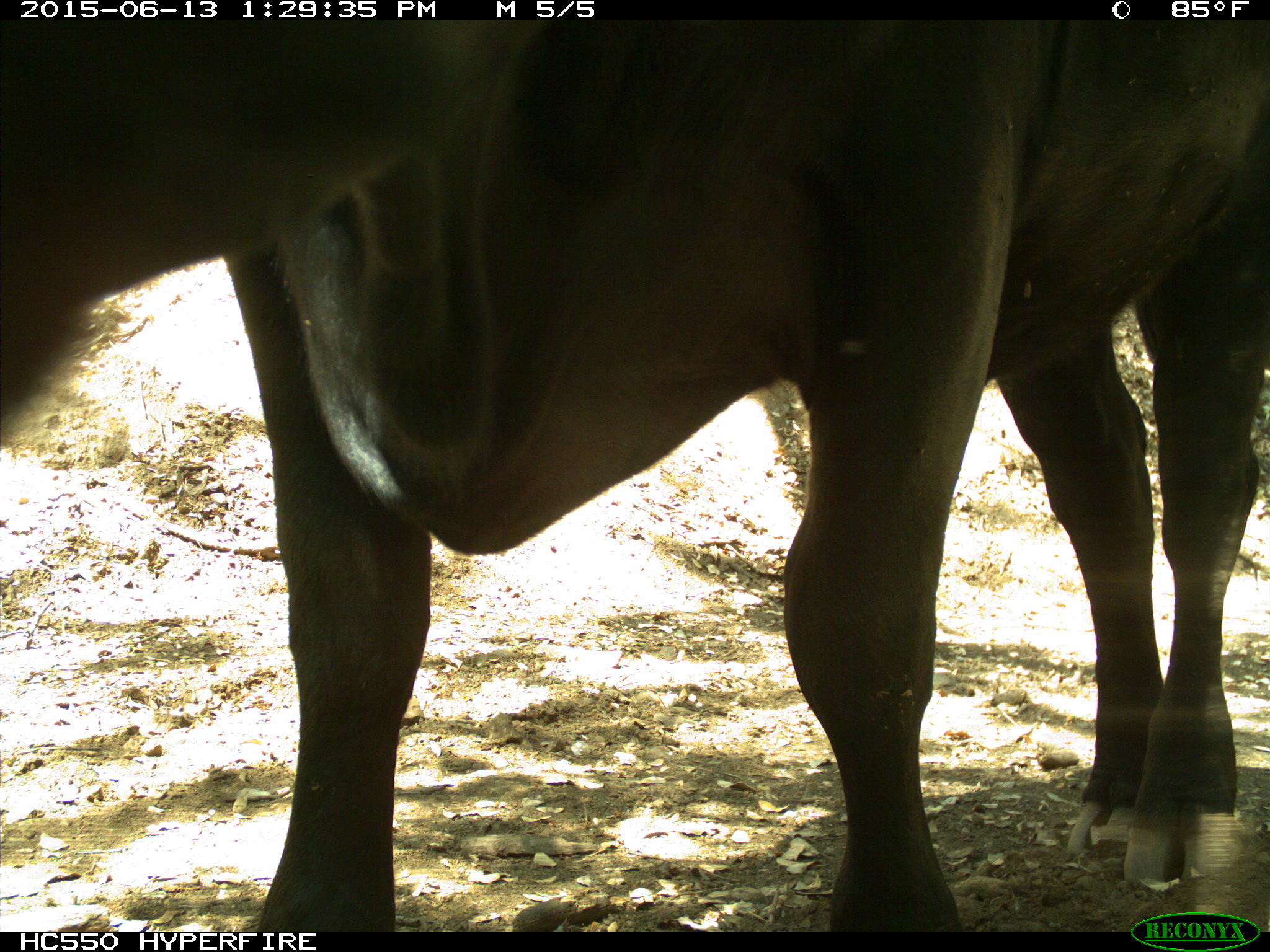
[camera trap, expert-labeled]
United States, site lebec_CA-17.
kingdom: Animalia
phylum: Chordata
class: Mammalia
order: Artiodactyla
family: Bovidae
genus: Bos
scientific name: Bos taurus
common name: domestic cow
Bos taurus (domestic cow).